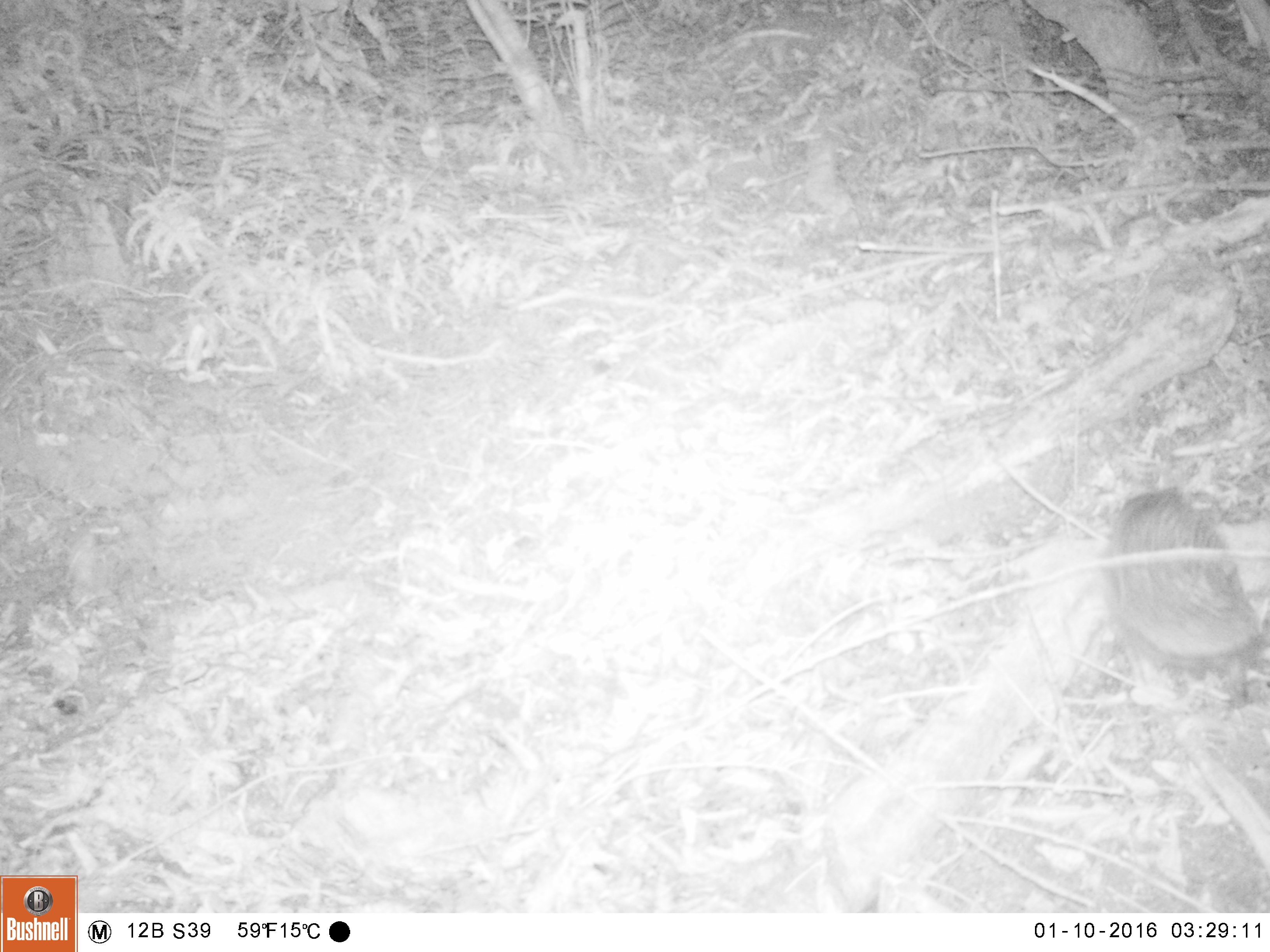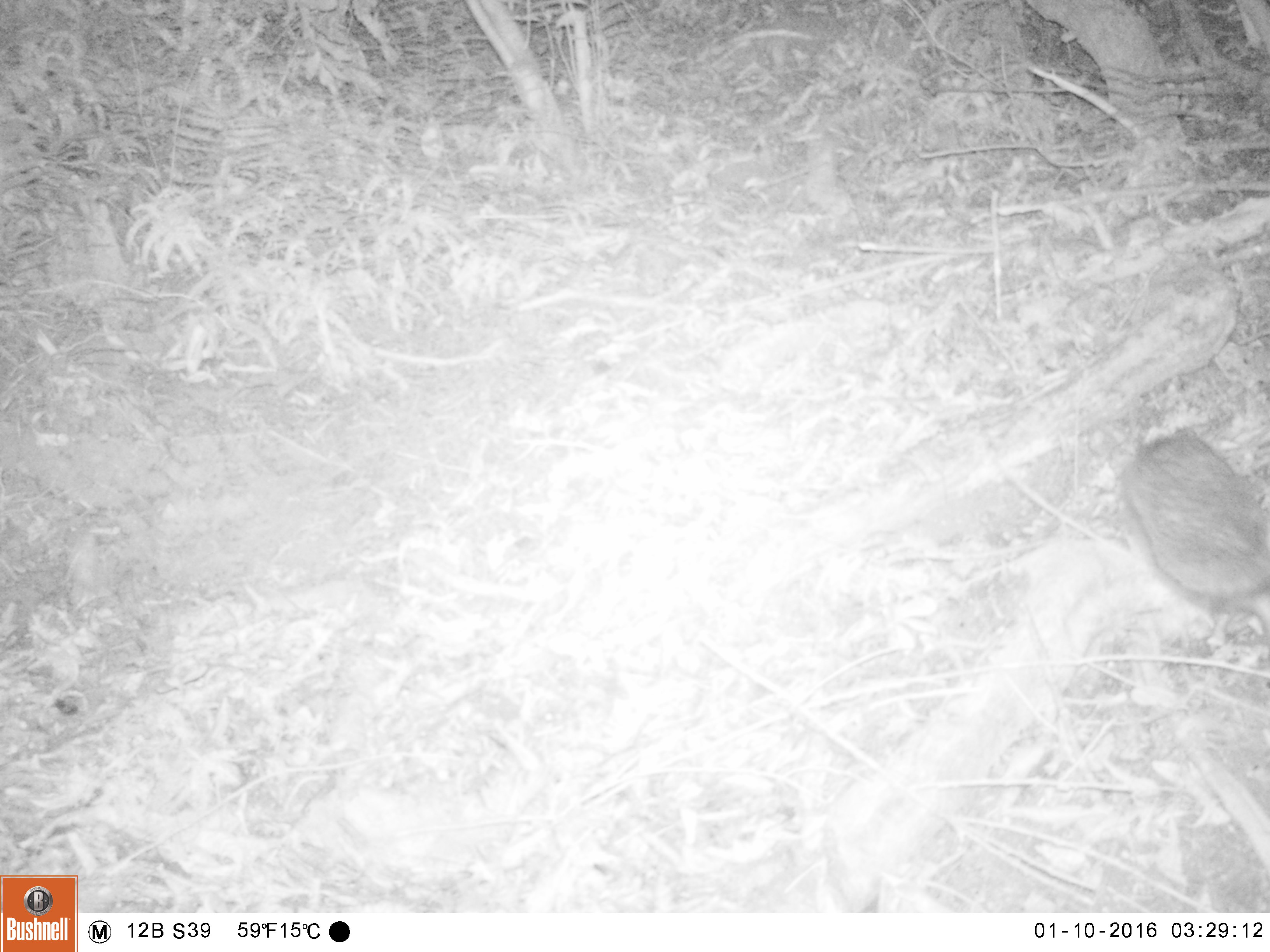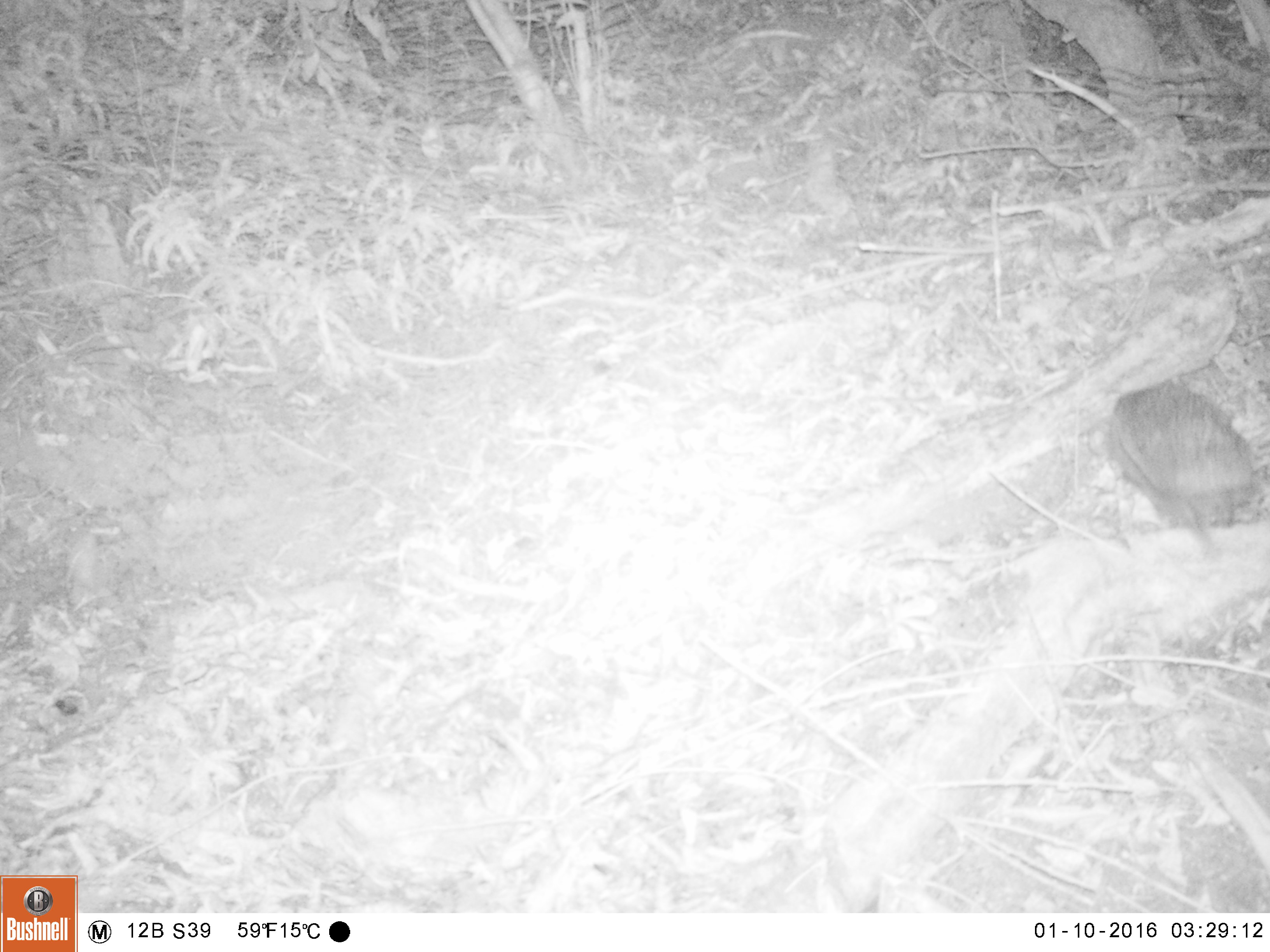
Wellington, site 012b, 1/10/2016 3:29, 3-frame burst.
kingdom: Animalia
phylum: Chordata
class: Mammalia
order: Eulipotyphla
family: Erinaceidae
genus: Erinaceus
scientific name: Erinaceus europaeus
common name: hedgehog